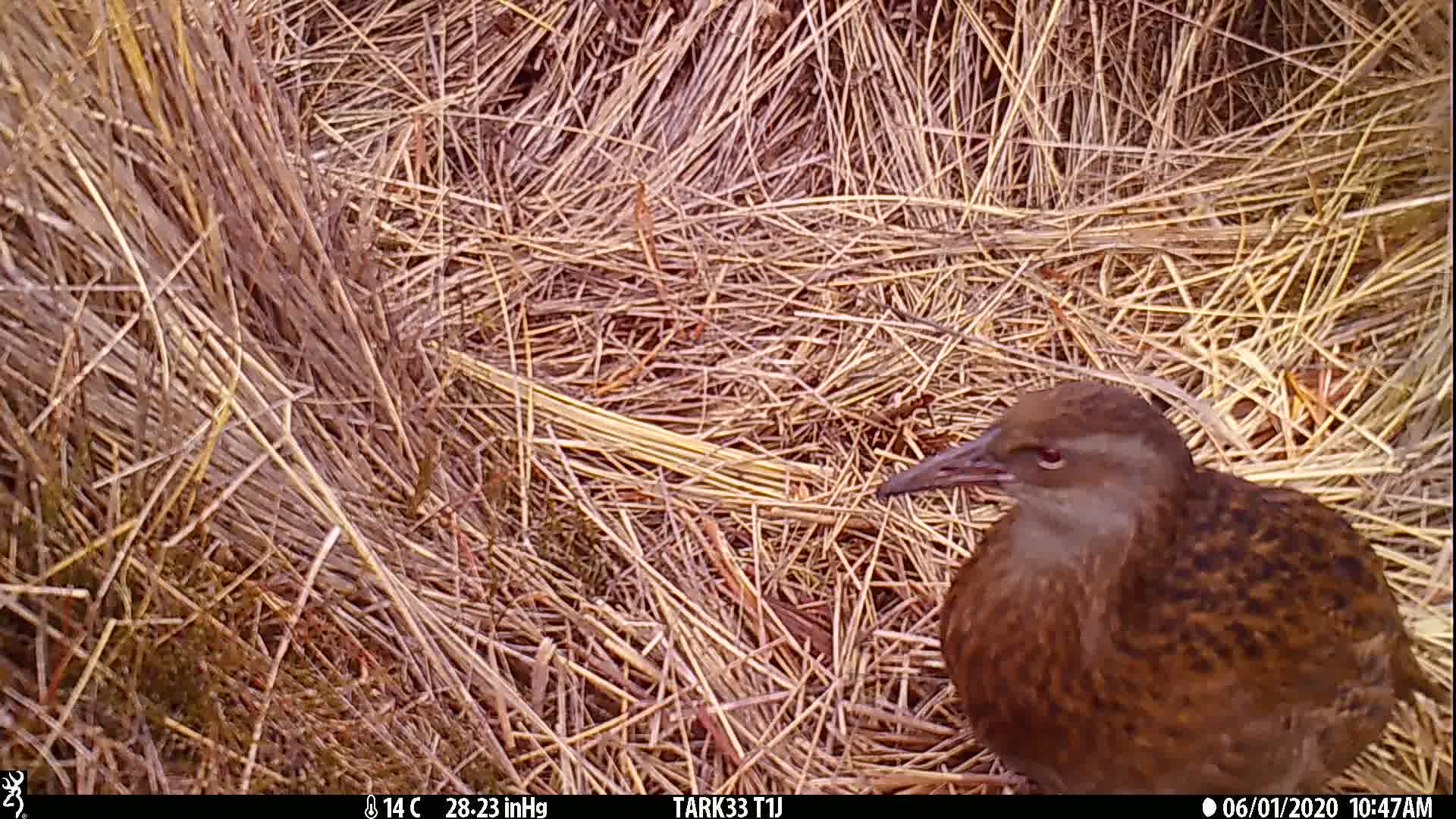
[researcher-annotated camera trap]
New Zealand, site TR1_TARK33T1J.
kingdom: Animalia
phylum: Chordata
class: Aves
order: Gruiformes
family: Rallidae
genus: Gallirallus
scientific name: Gallirallus australis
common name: weka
Weka (Gallirallus australis).